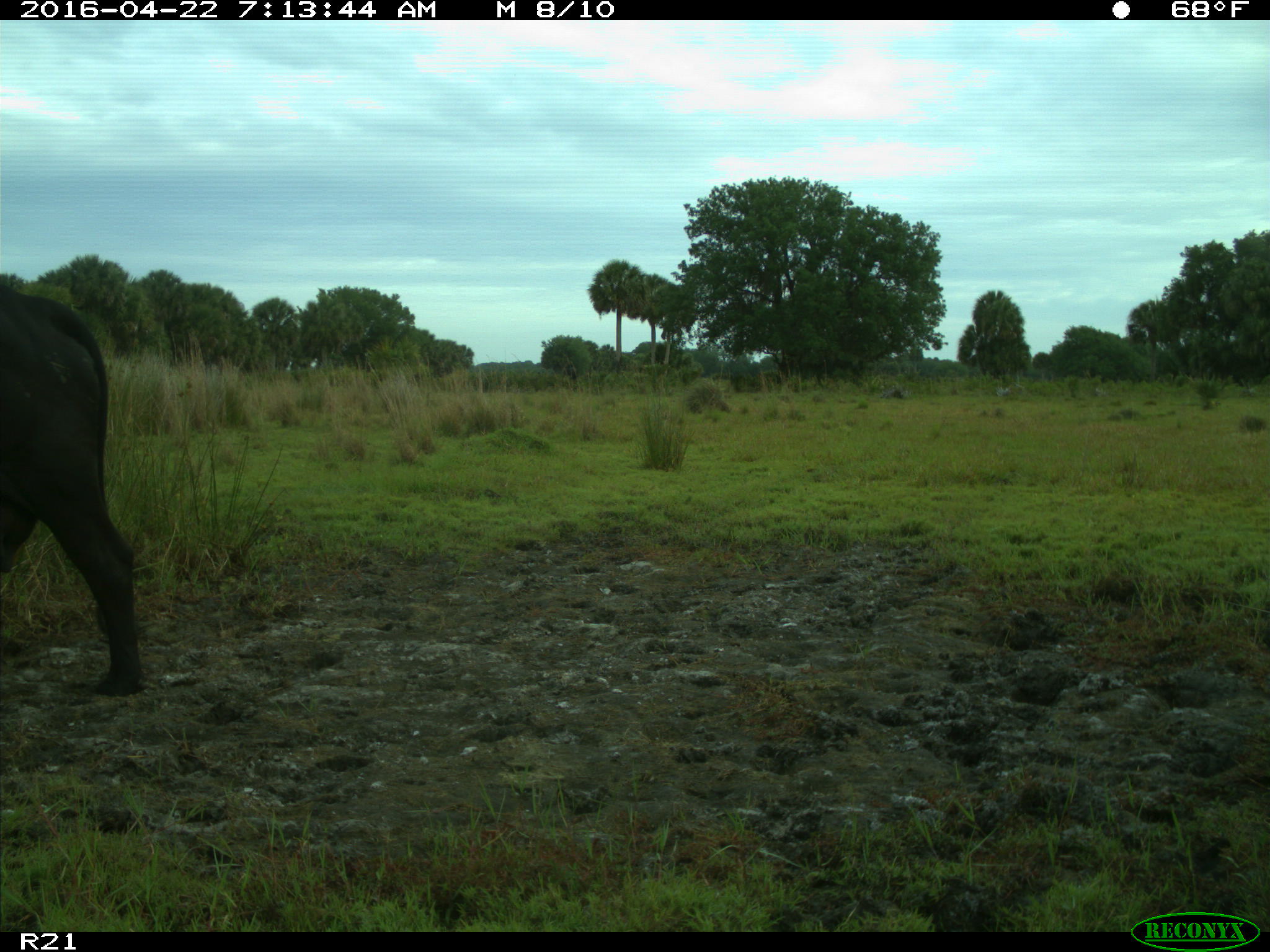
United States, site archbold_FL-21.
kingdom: Animalia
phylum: Chordata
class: Mammalia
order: Artiodactyla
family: Bovidae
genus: Bos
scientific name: Bos taurus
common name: domestic cow